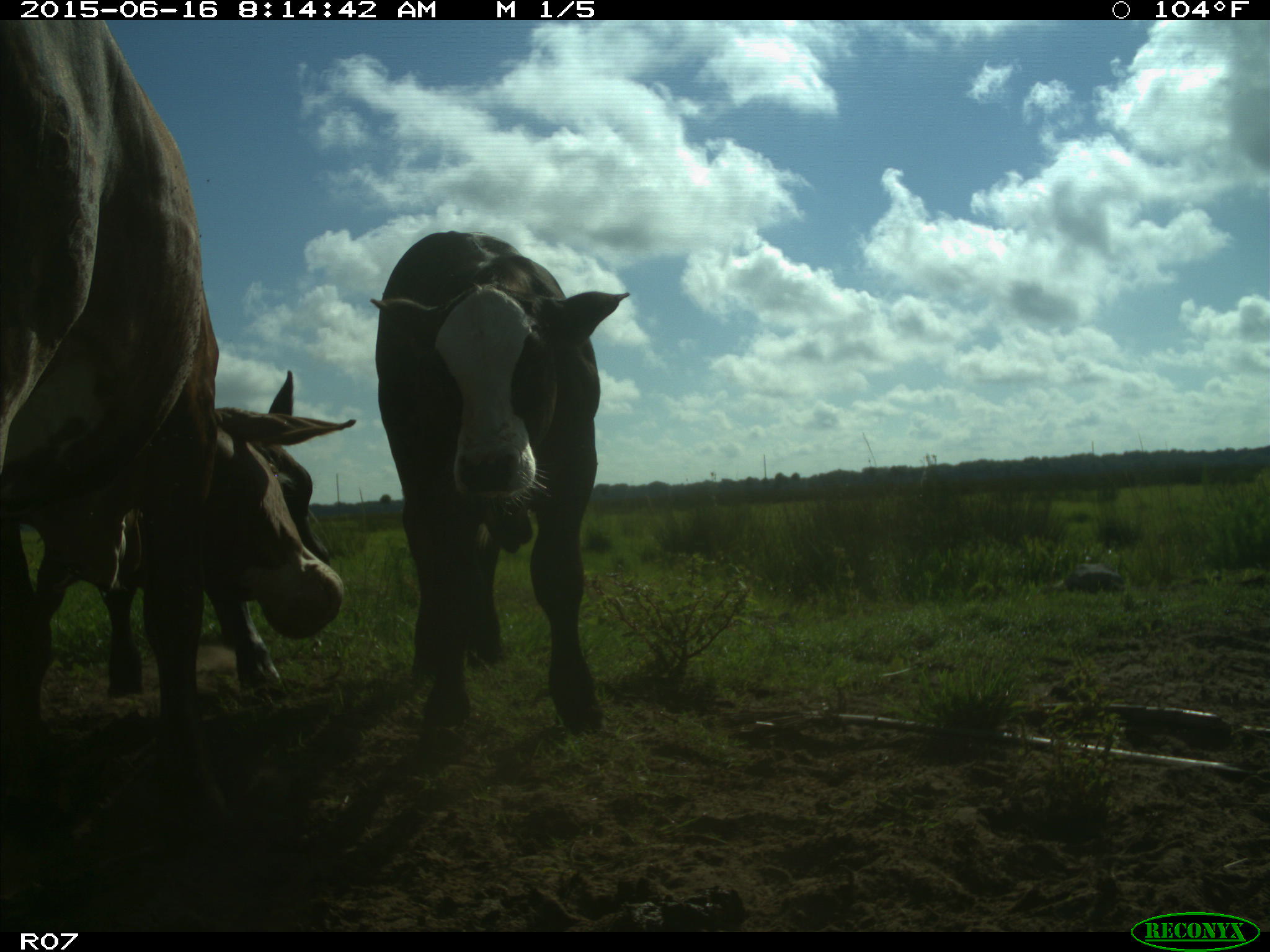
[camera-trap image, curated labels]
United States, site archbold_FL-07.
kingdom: Animalia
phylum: Chordata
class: Mammalia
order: Artiodactyla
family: Bovidae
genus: Bos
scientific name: Bos taurus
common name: domestic cow